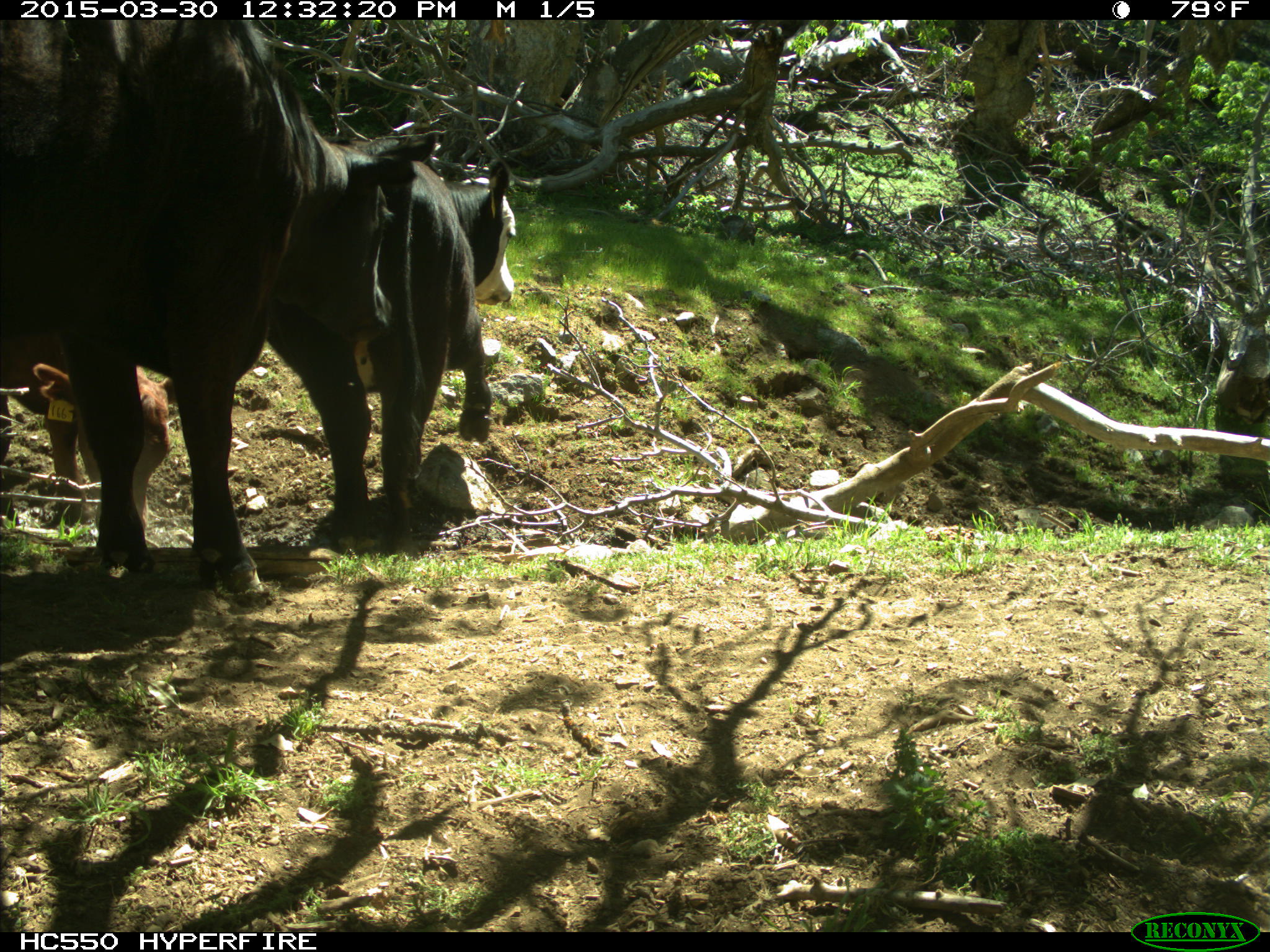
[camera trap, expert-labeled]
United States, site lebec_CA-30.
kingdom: Animalia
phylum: Chordata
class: Mammalia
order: Artiodactyla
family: Bovidae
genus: Bos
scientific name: Bos taurus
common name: domestic cow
Bos taurus (domestic cow).